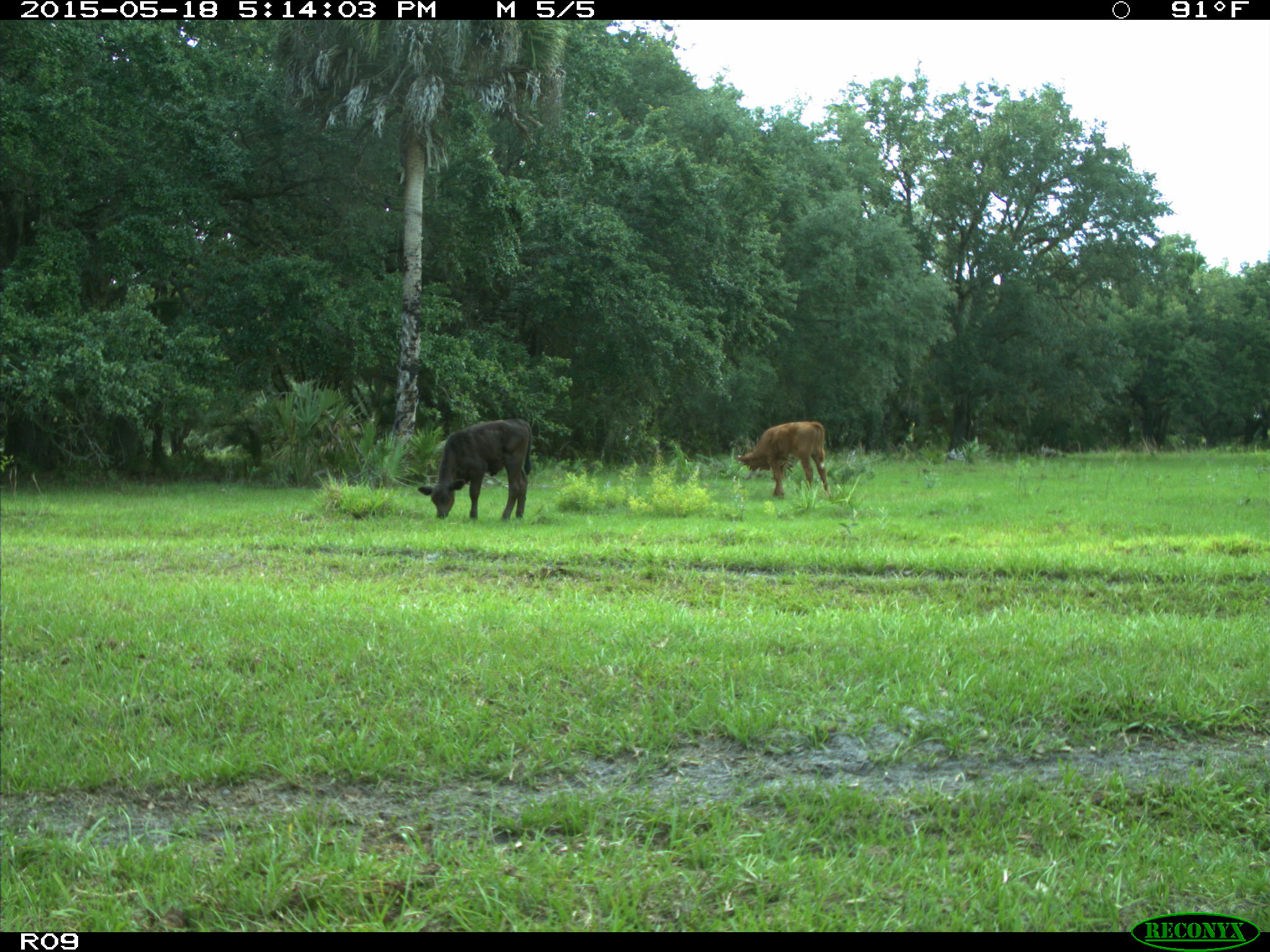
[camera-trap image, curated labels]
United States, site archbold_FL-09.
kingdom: Animalia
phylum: Chordata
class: Mammalia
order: Artiodactyla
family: Bovidae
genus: Bos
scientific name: Bos taurus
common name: domestic cow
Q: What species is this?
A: Bos taurus (domestic cow).